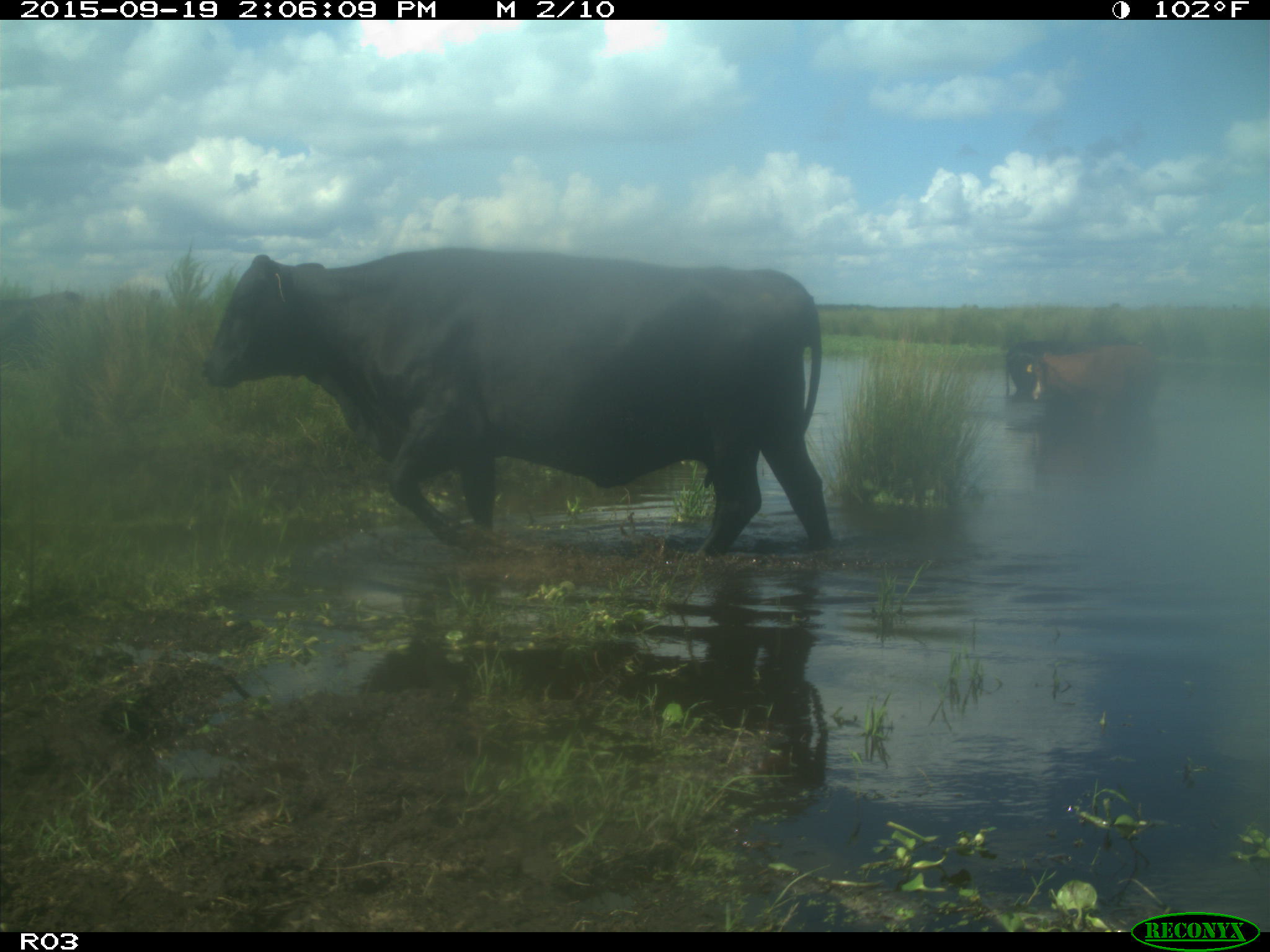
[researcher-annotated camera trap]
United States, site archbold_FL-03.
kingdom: Animalia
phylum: Chordata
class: Mammalia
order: Artiodactyla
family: Bovidae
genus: Bos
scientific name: Bos taurus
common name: domestic cow